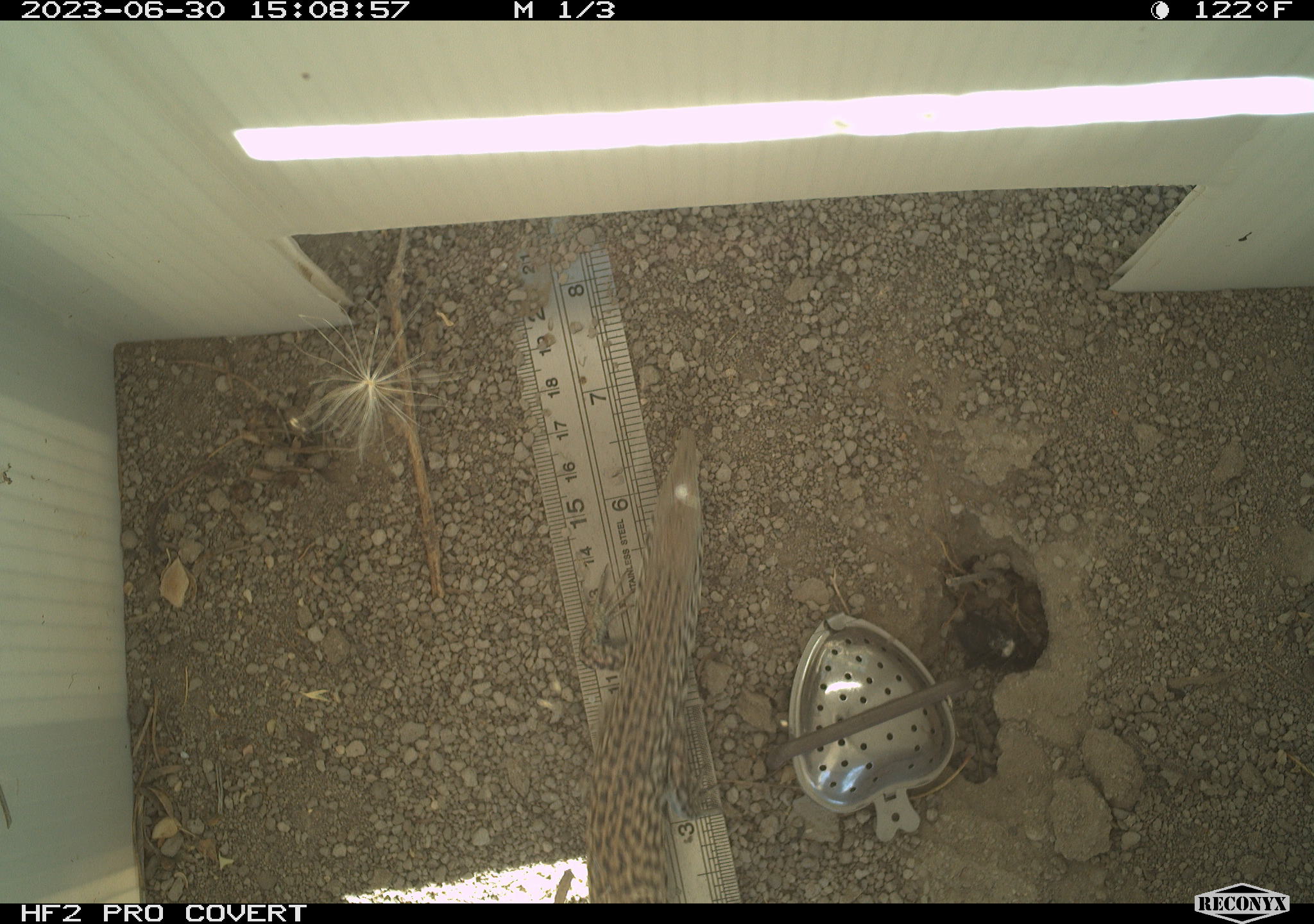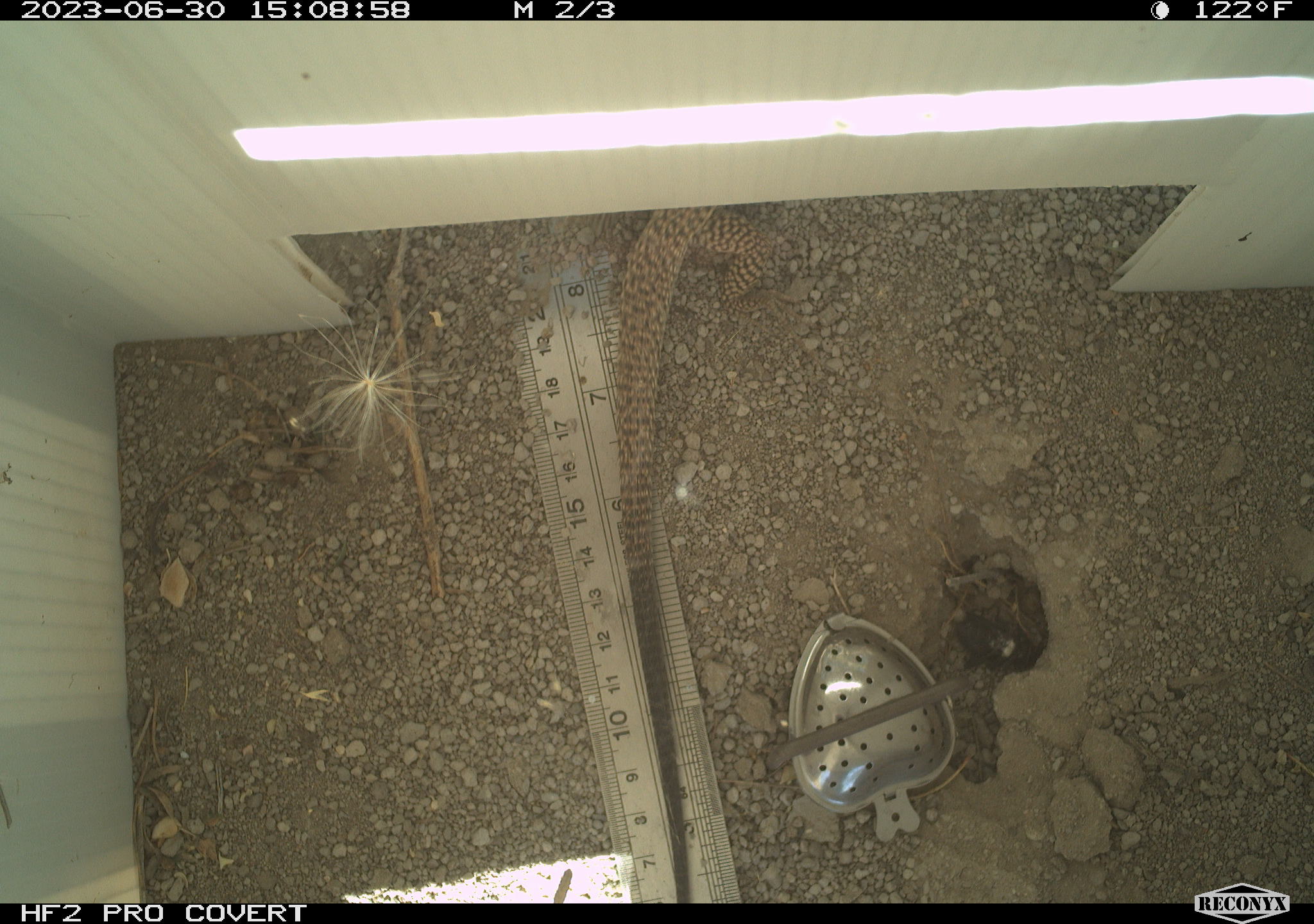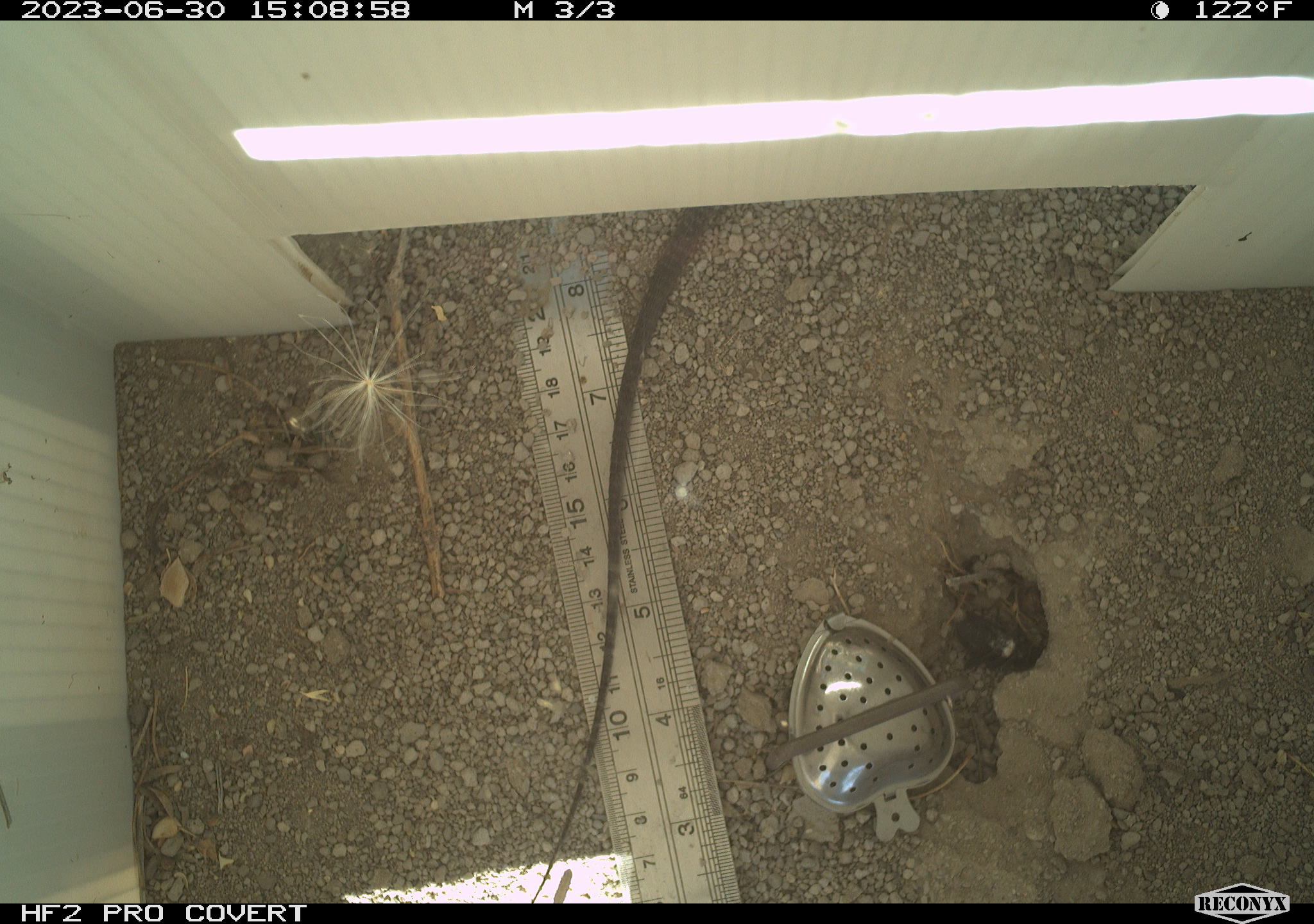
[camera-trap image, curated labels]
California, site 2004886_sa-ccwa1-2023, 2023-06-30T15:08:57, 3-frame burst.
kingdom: Animalia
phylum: Chordata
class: Reptilia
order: Squamata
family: Teiidae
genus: Aspidoscelis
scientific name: Aspidoscelis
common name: whiptail lizards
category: aspidoscelis species